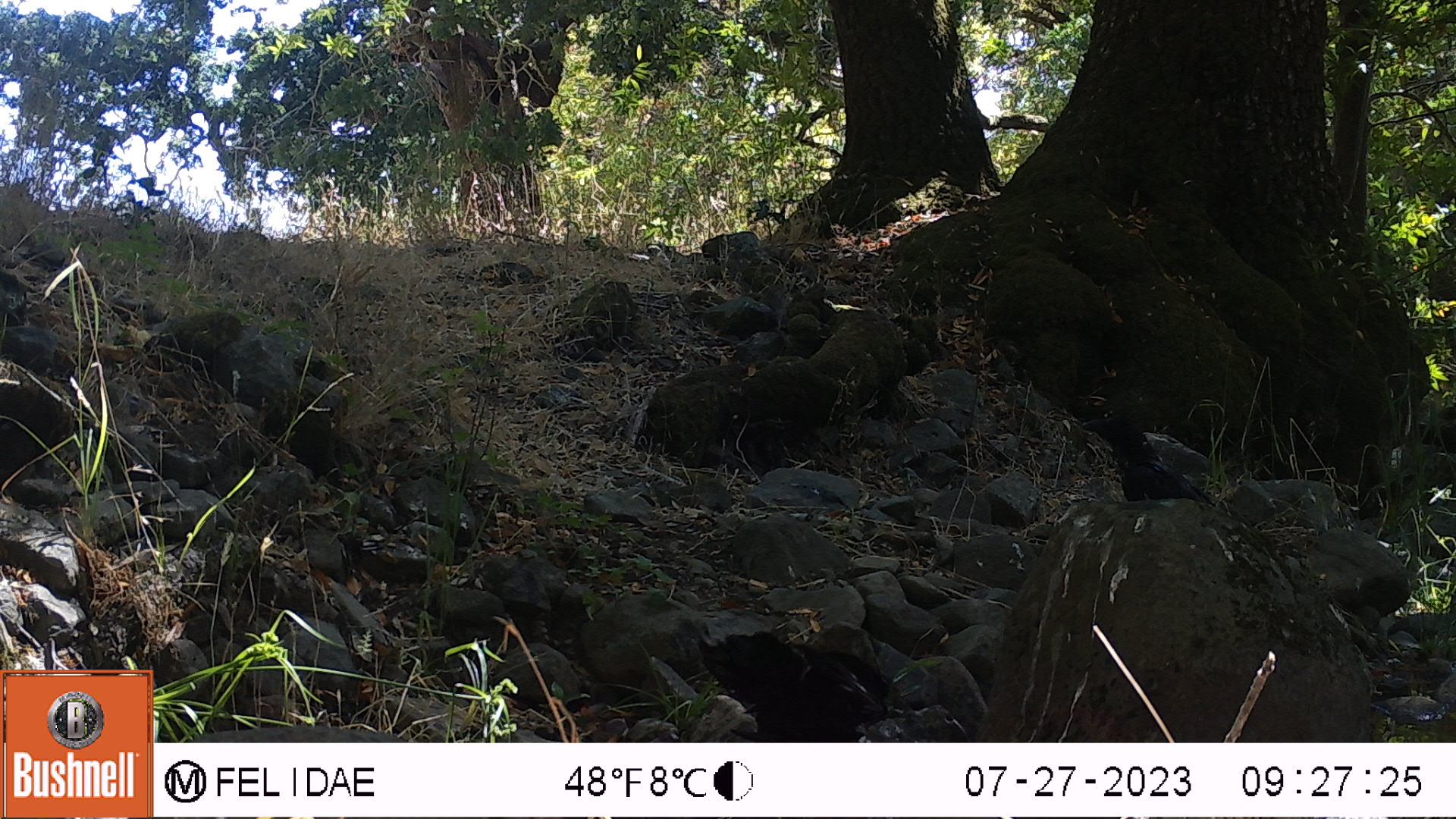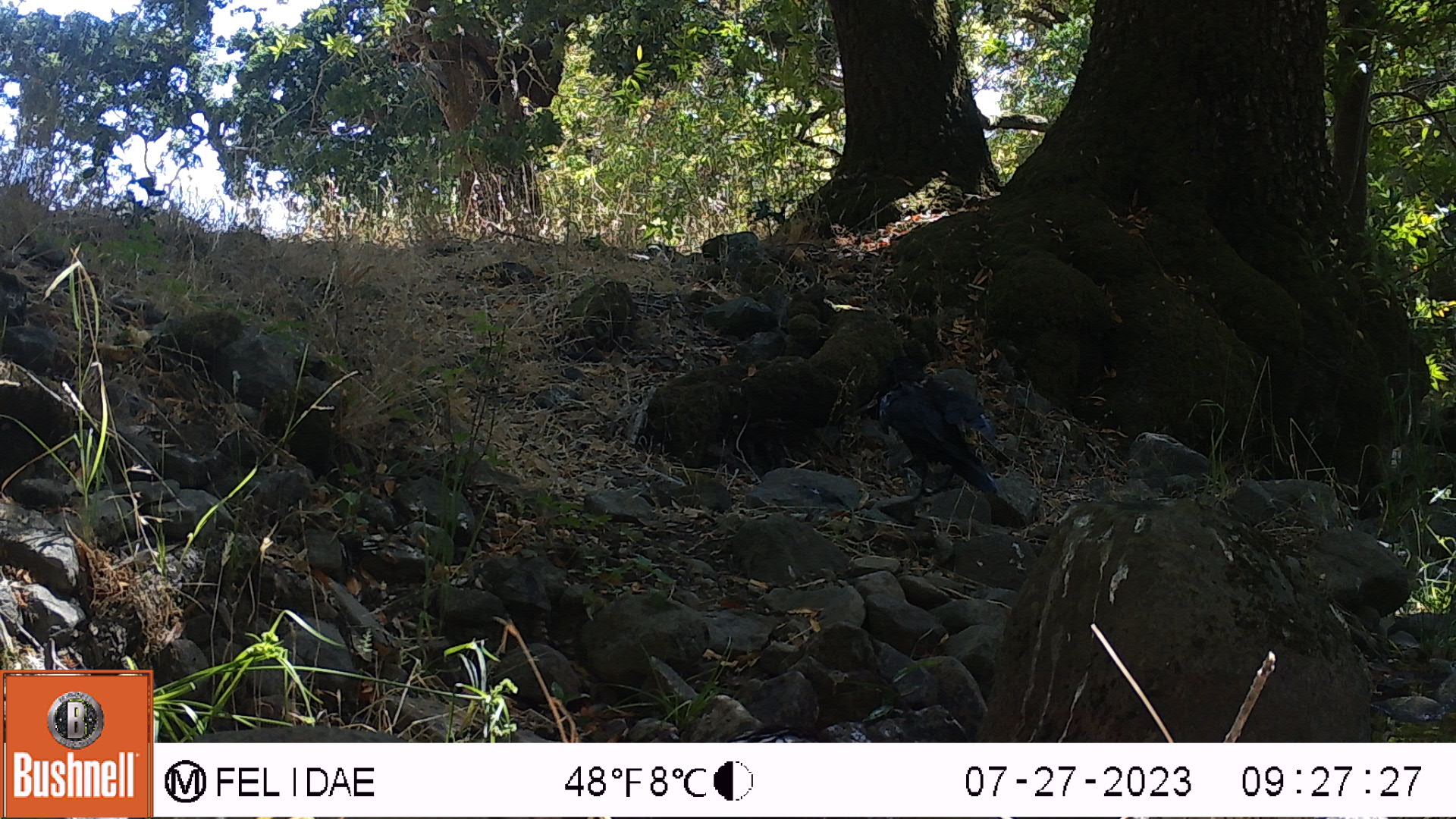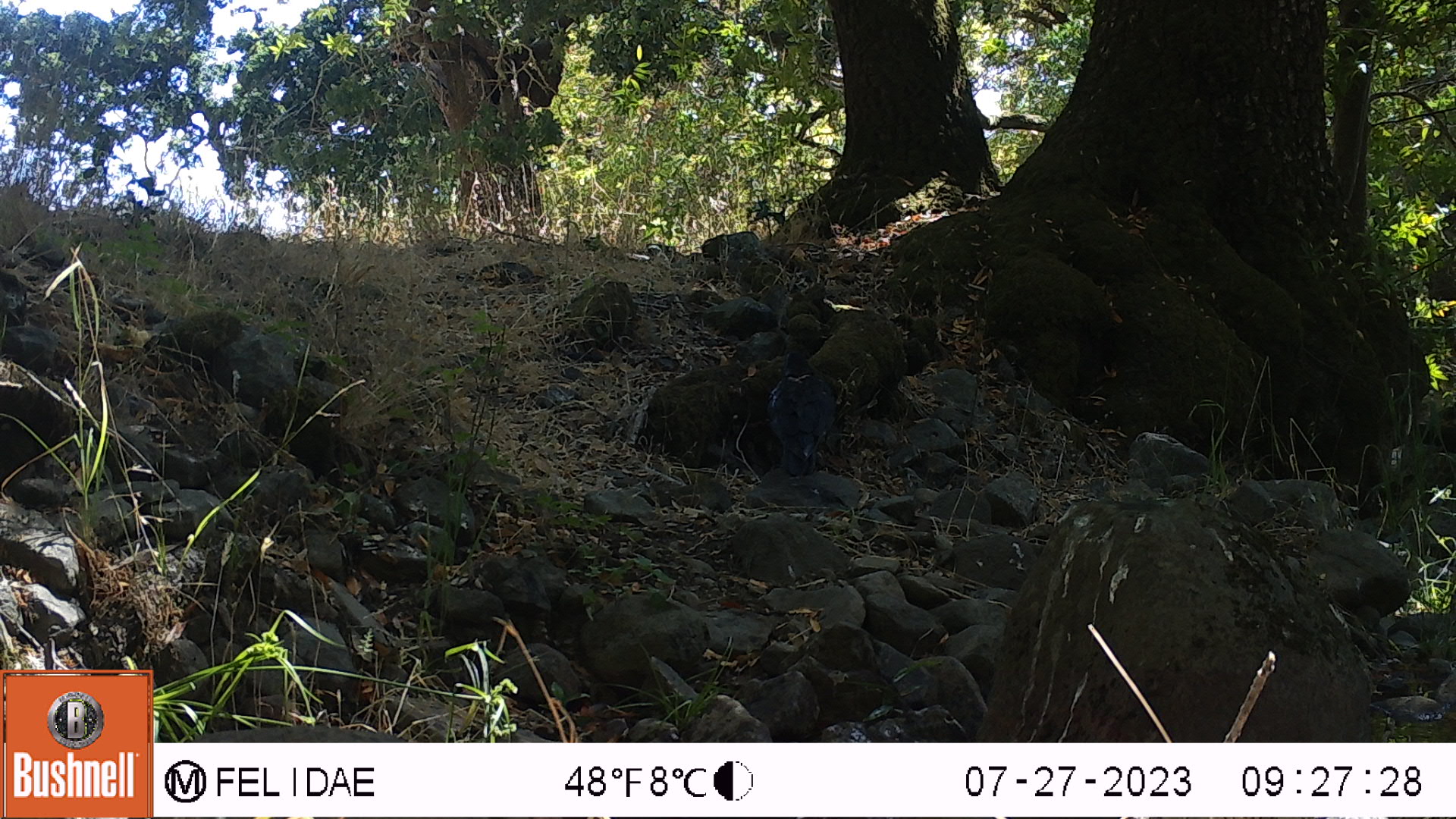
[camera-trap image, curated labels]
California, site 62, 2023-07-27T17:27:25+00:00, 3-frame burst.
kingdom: Animalia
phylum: Chordata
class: Aves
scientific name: Aves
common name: bird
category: unknown bird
Unknown bird (bird) (Aves).